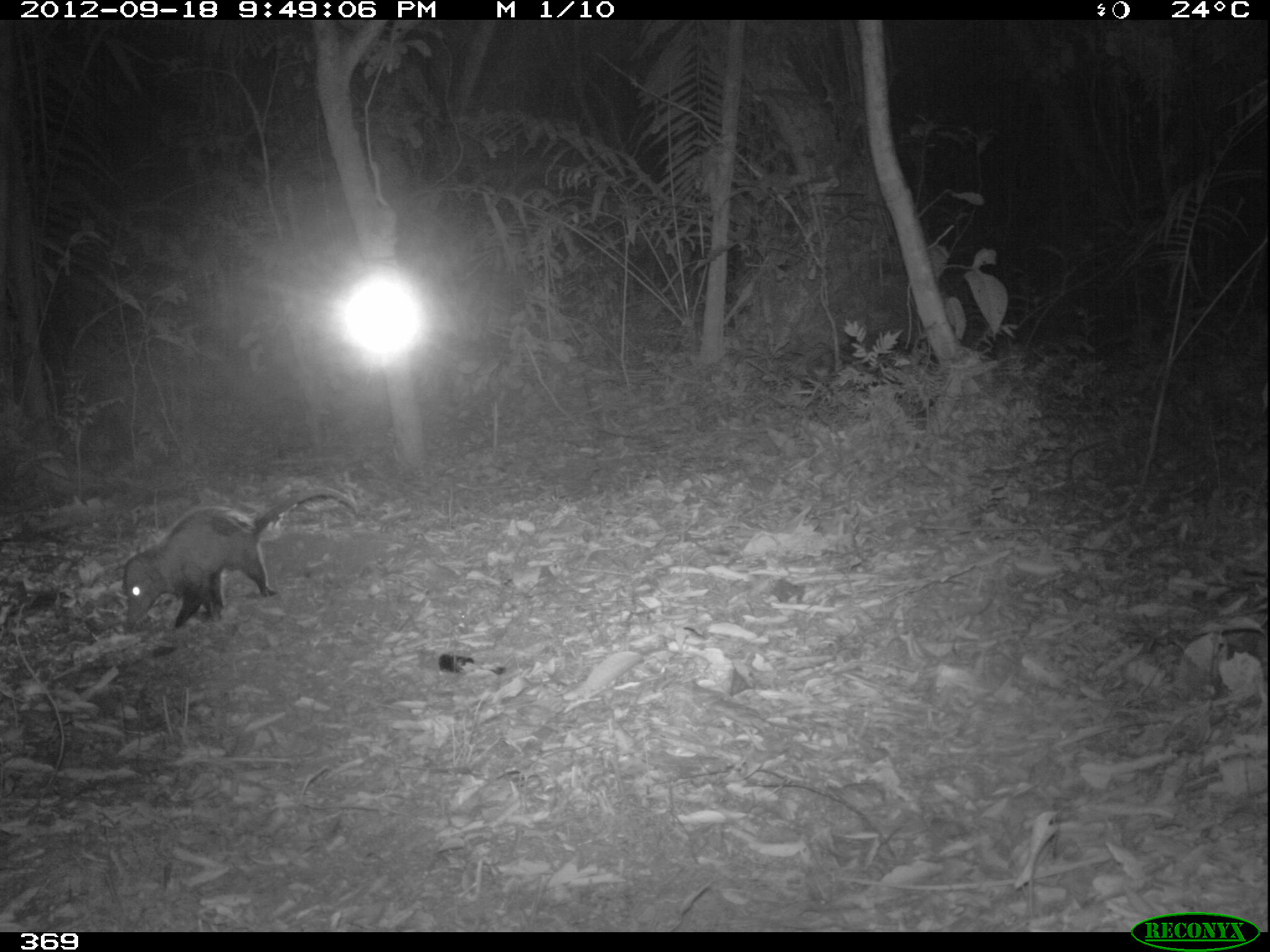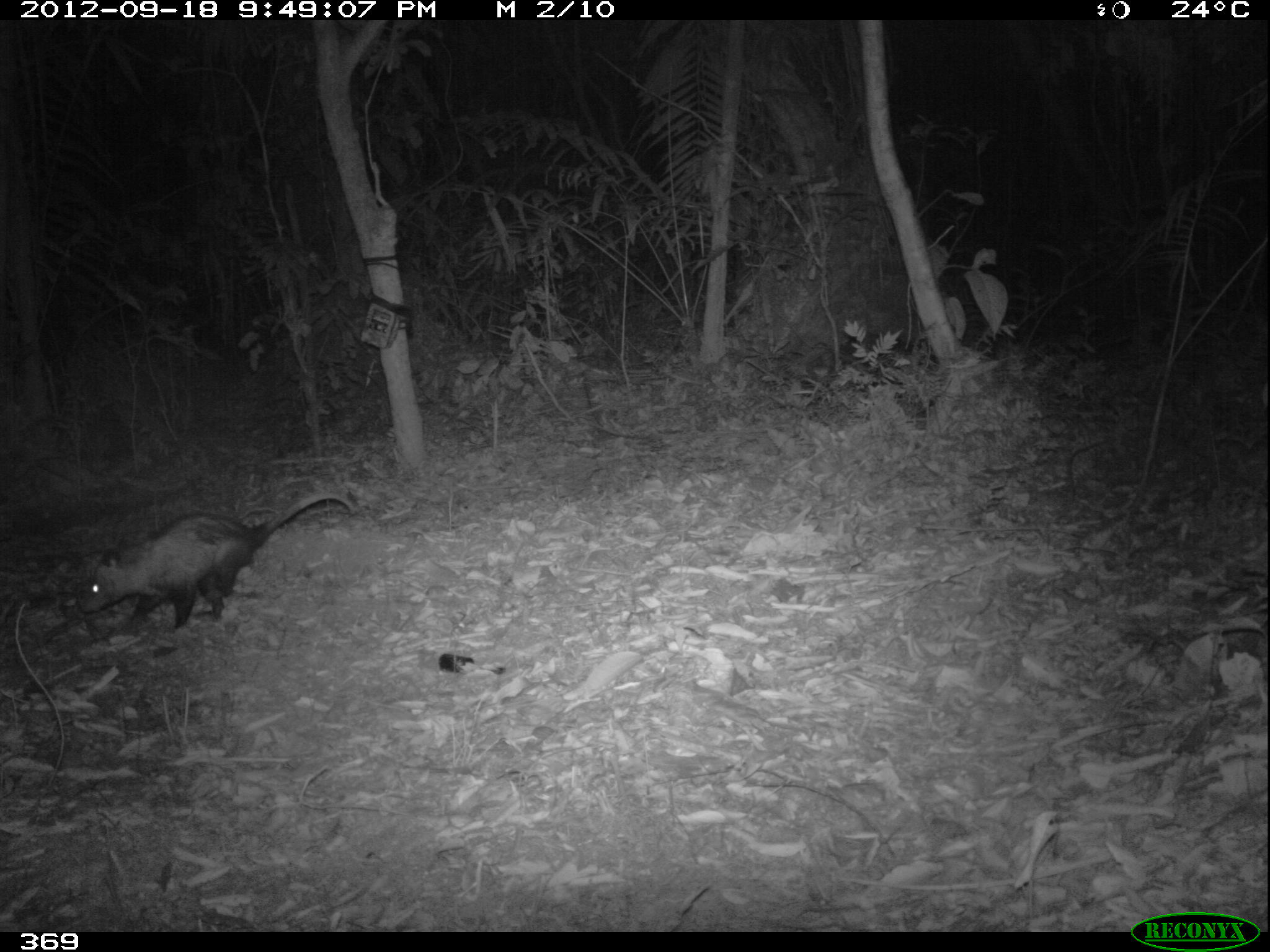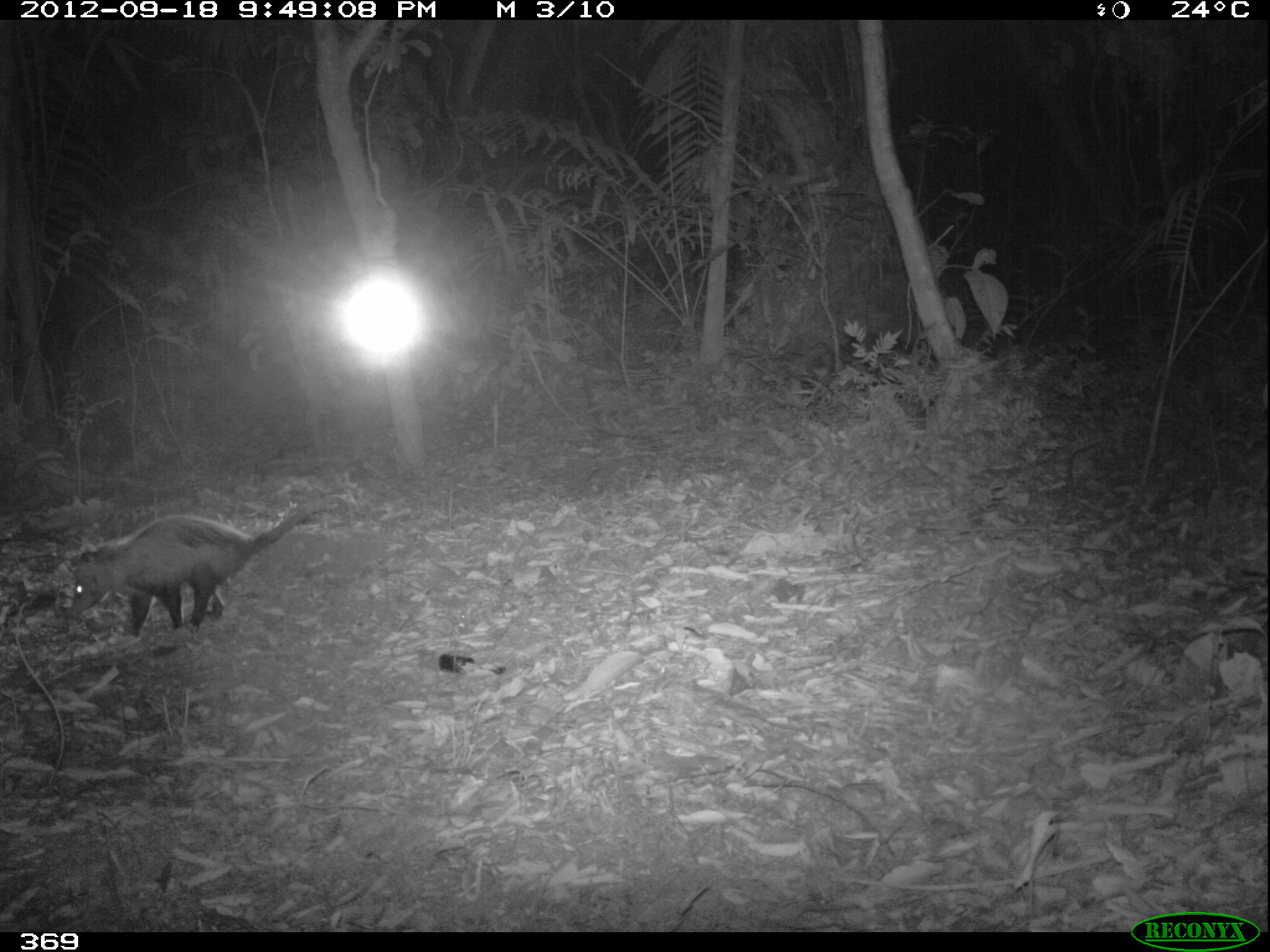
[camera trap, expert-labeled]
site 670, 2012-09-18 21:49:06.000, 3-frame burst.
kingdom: Animalia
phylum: Chordata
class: Mammalia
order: Didelphimorphia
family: Didelphidae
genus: Didelphis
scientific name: Didelphis marsupialis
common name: southern opossum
Didelphis marsupialis (southern opossum).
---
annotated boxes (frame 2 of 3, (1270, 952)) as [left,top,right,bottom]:
didelphis marsupialis: [78,491,356,631]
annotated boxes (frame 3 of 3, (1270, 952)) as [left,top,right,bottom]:
didelphis marsupialis: [69,495,350,639]